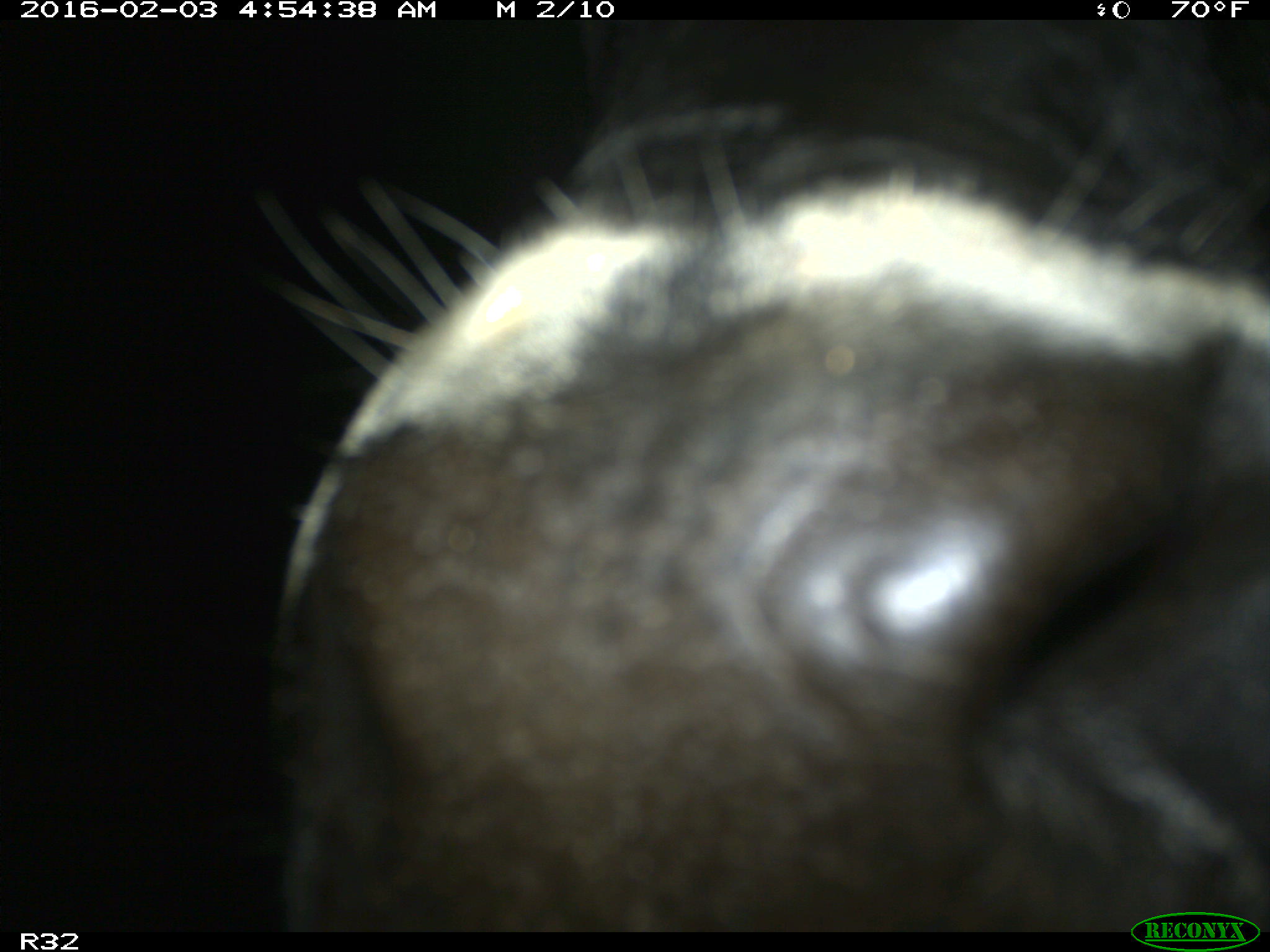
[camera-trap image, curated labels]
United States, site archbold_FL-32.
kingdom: Animalia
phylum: Chordata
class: Mammalia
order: Artiodactyla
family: Bovidae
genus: Bos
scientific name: Bos taurus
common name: domestic cow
Bos taurus (domestic cow).